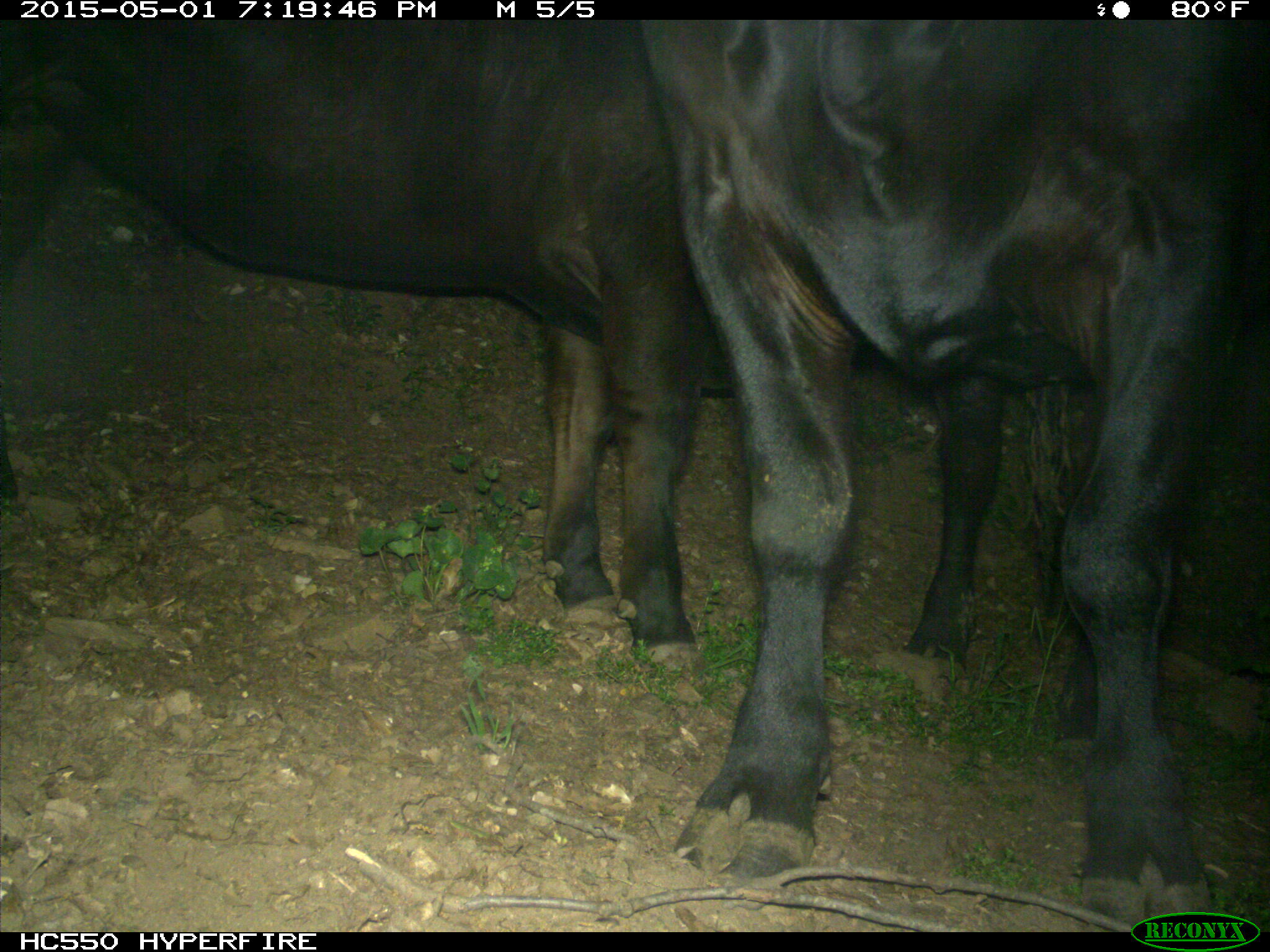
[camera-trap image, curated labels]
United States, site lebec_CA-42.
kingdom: Animalia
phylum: Chordata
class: Mammalia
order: Artiodactyla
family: Bovidae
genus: Bos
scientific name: Bos taurus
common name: domestic cow